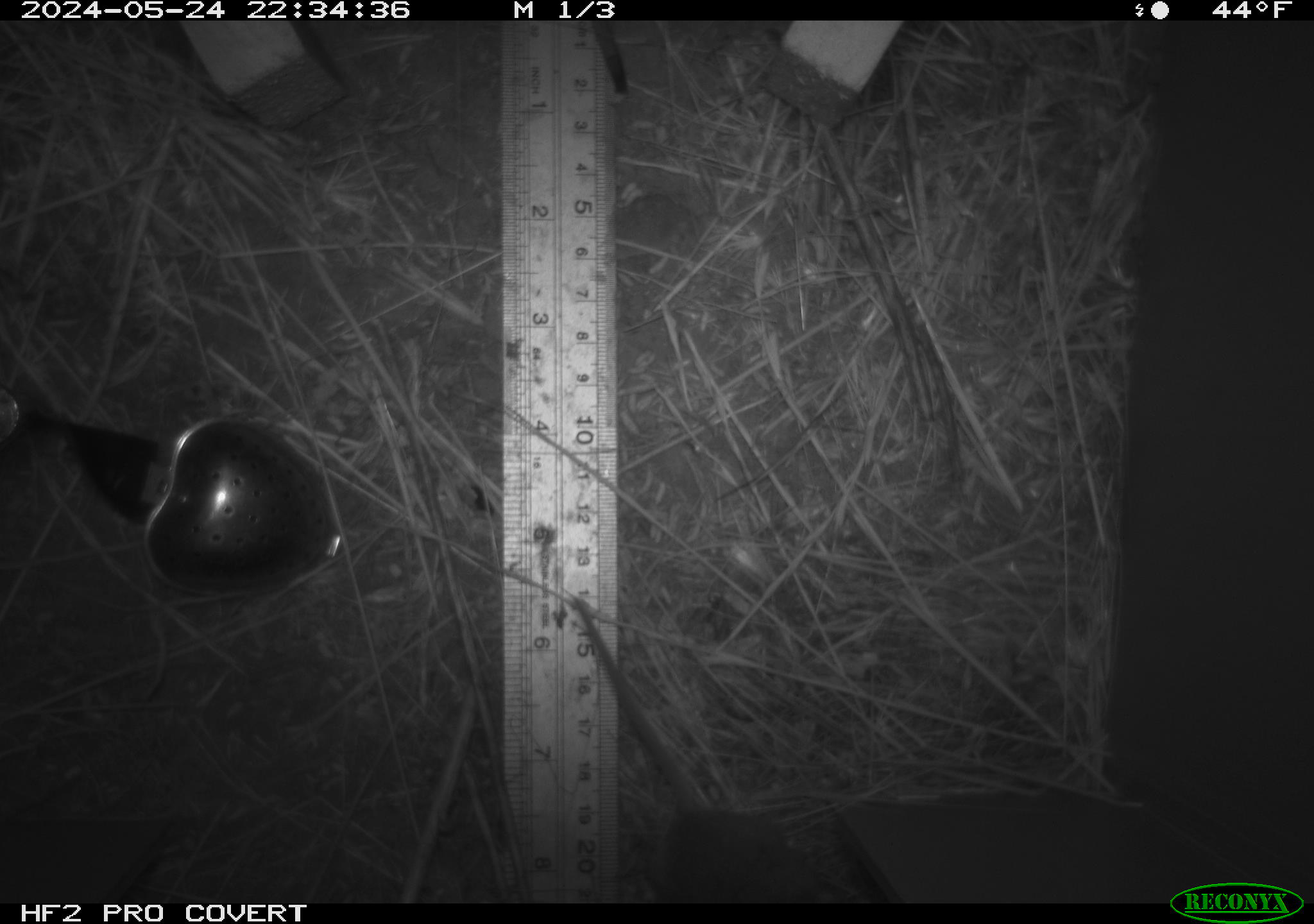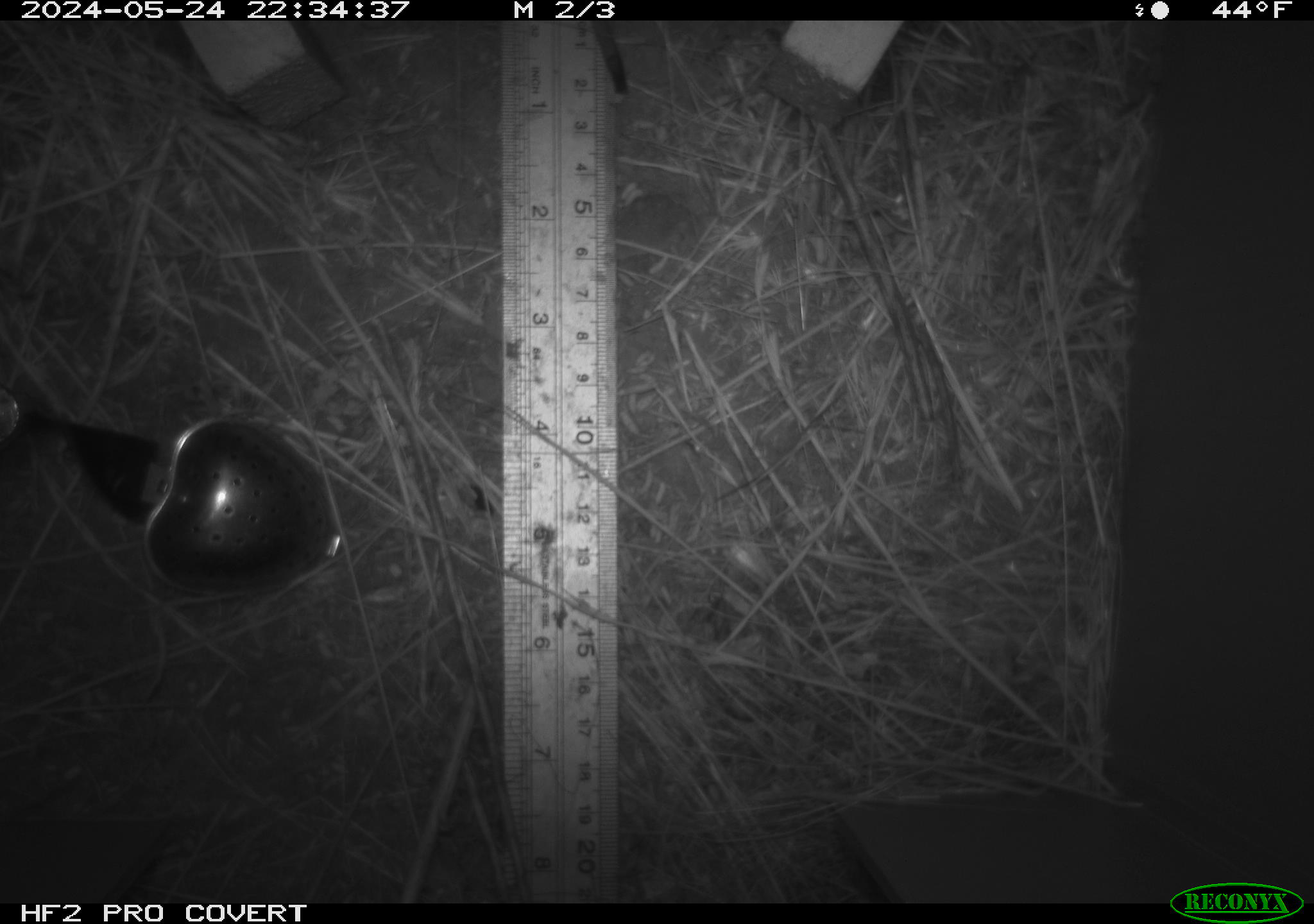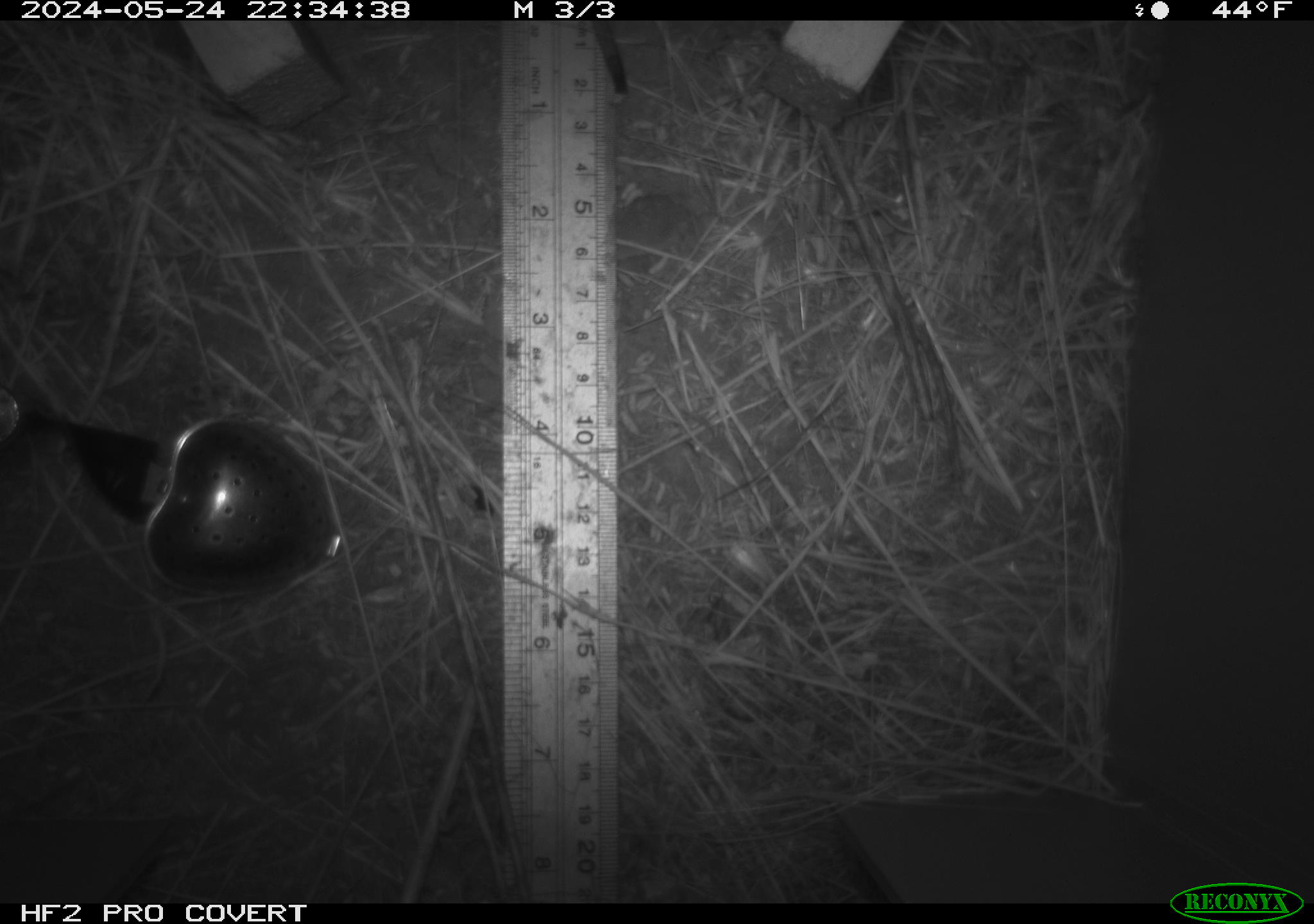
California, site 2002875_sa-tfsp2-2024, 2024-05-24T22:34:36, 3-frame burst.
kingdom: Animalia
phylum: Chordata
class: Mammalia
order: Rodentia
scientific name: Rodentia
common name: rodent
Rodent (Rodentia).